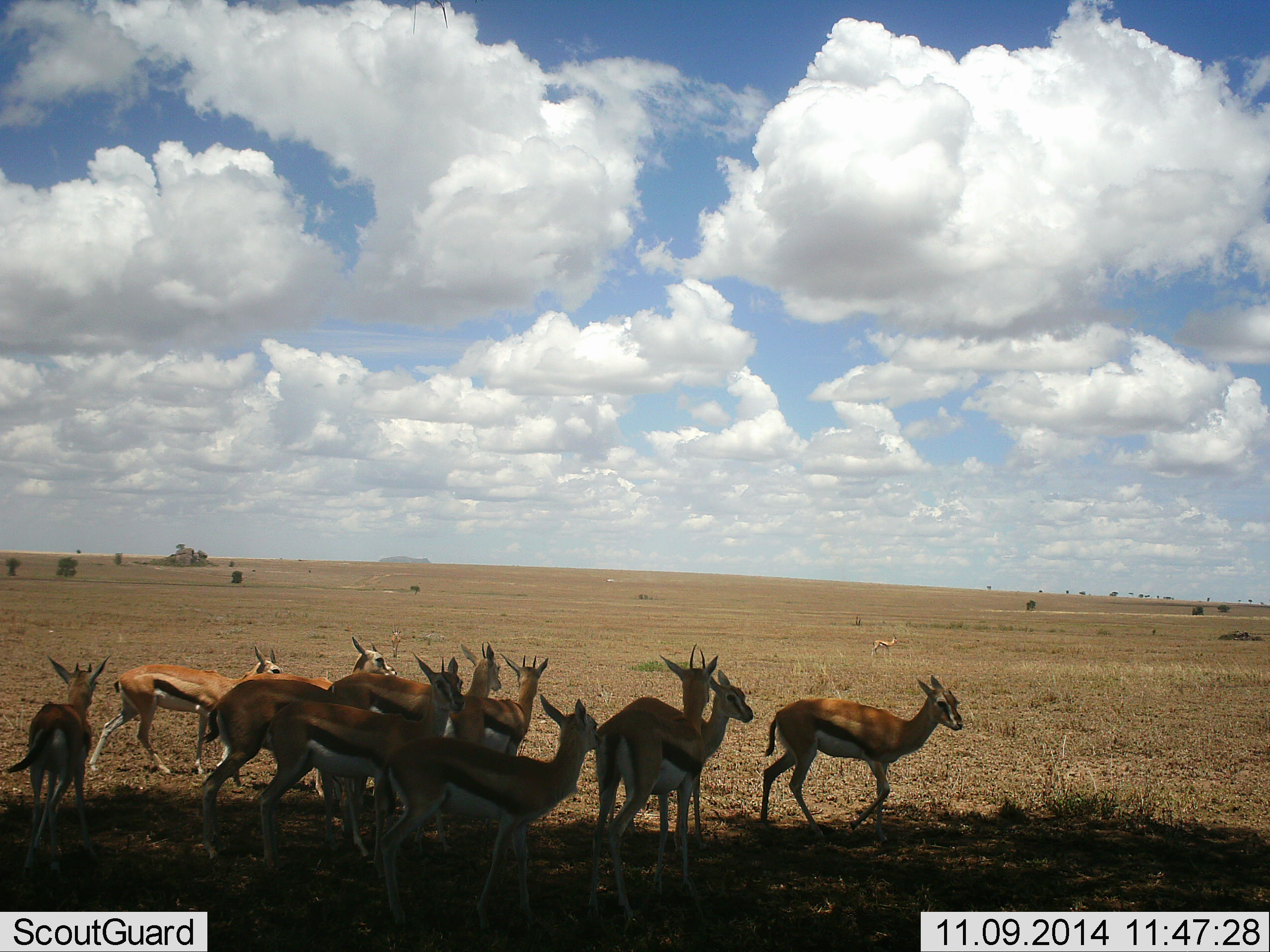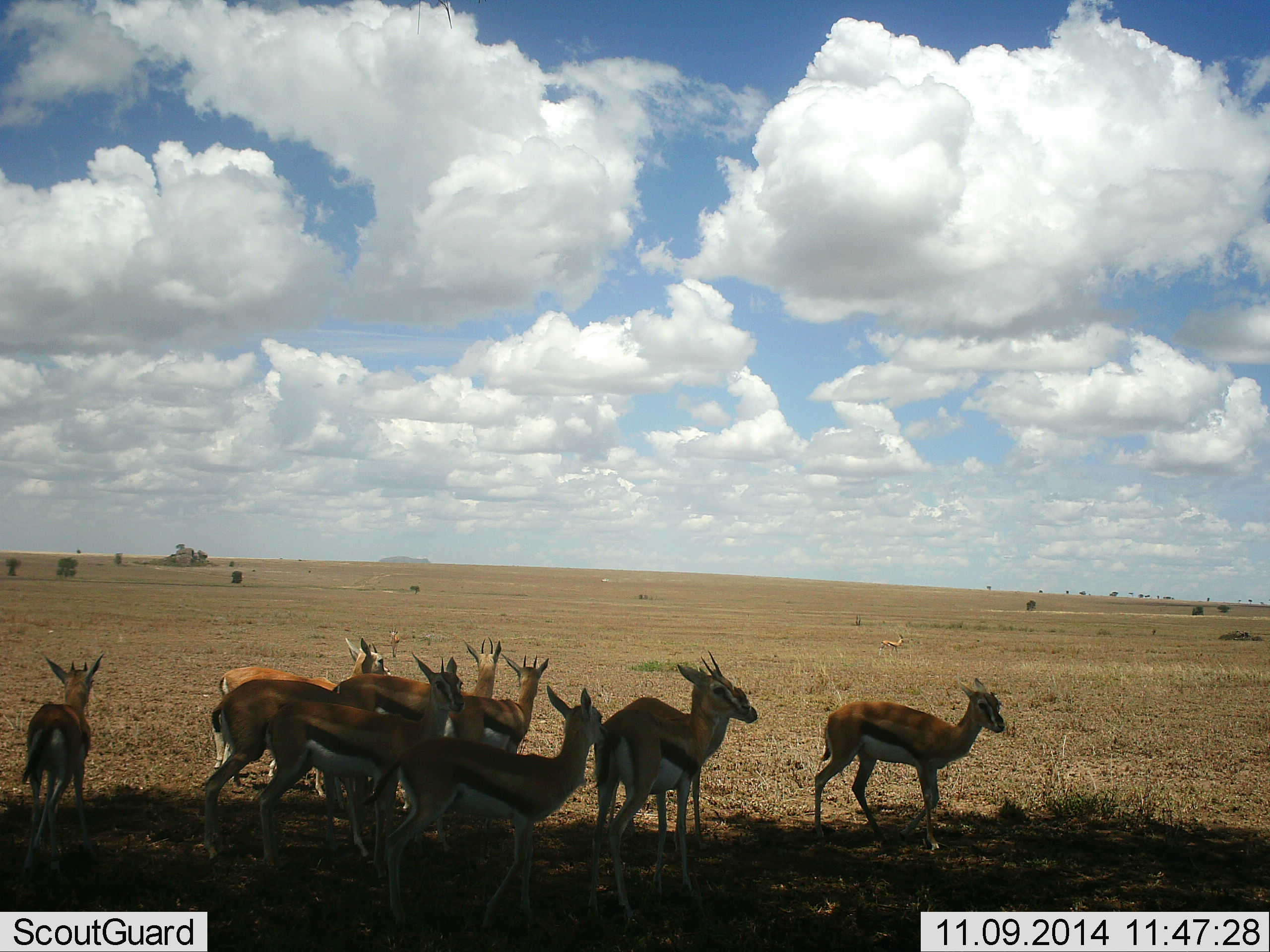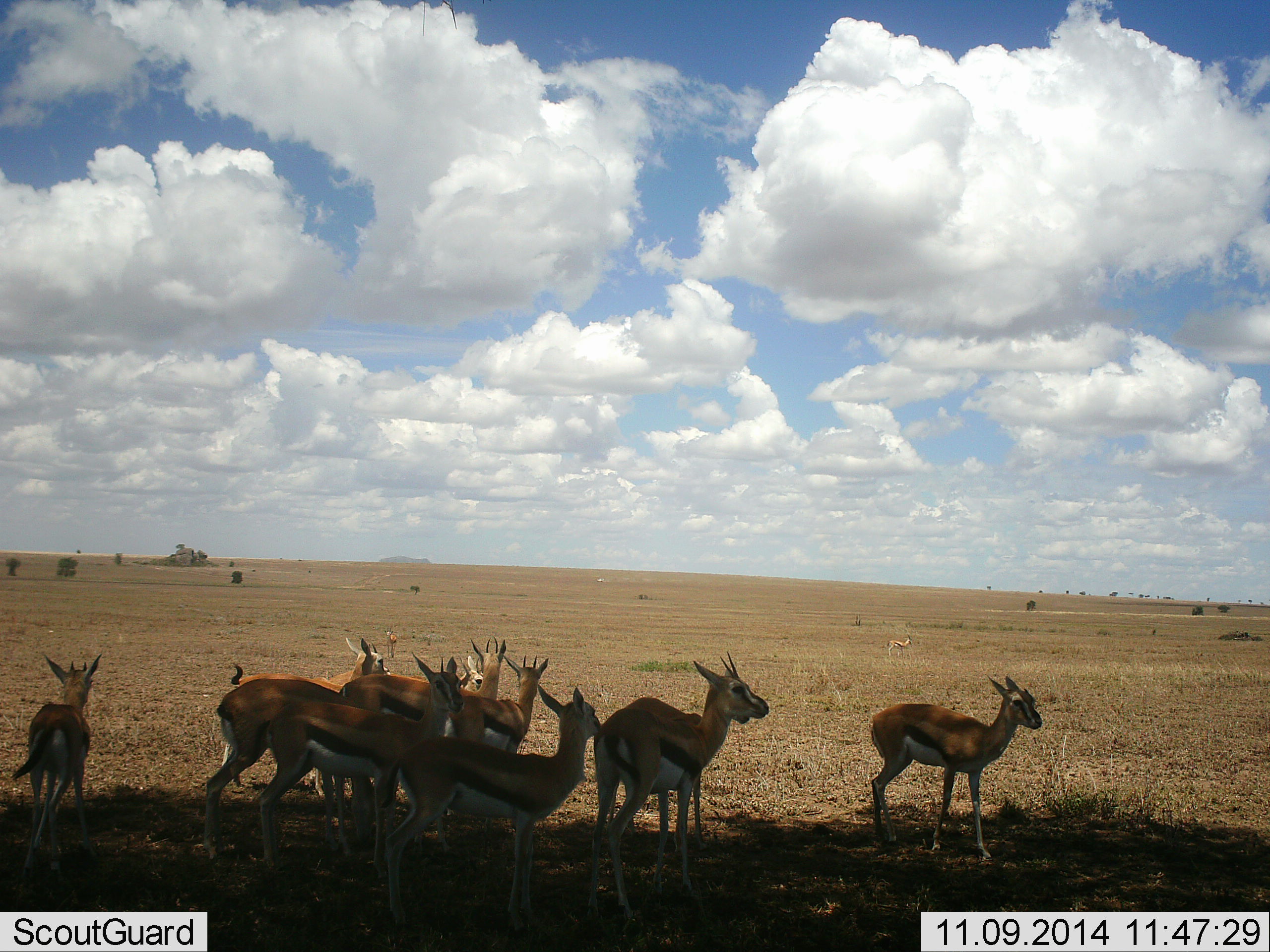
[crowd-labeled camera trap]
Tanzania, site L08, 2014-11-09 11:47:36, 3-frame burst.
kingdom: Animalia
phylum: Chordata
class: Mammalia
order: Artiodactyla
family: Bovidae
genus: Eudorcas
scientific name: Eudorcas thomsonii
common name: thomson's gazelle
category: gazellethomsons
Gazellethomsons (thomson's gazelle) (Eudorcas thomsonii), count 10. Behavior (volunteer vote fractions): standing 100%, resting 0%, moving 40%, interacting 10%. Young present (vote fraction): 0%. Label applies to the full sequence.